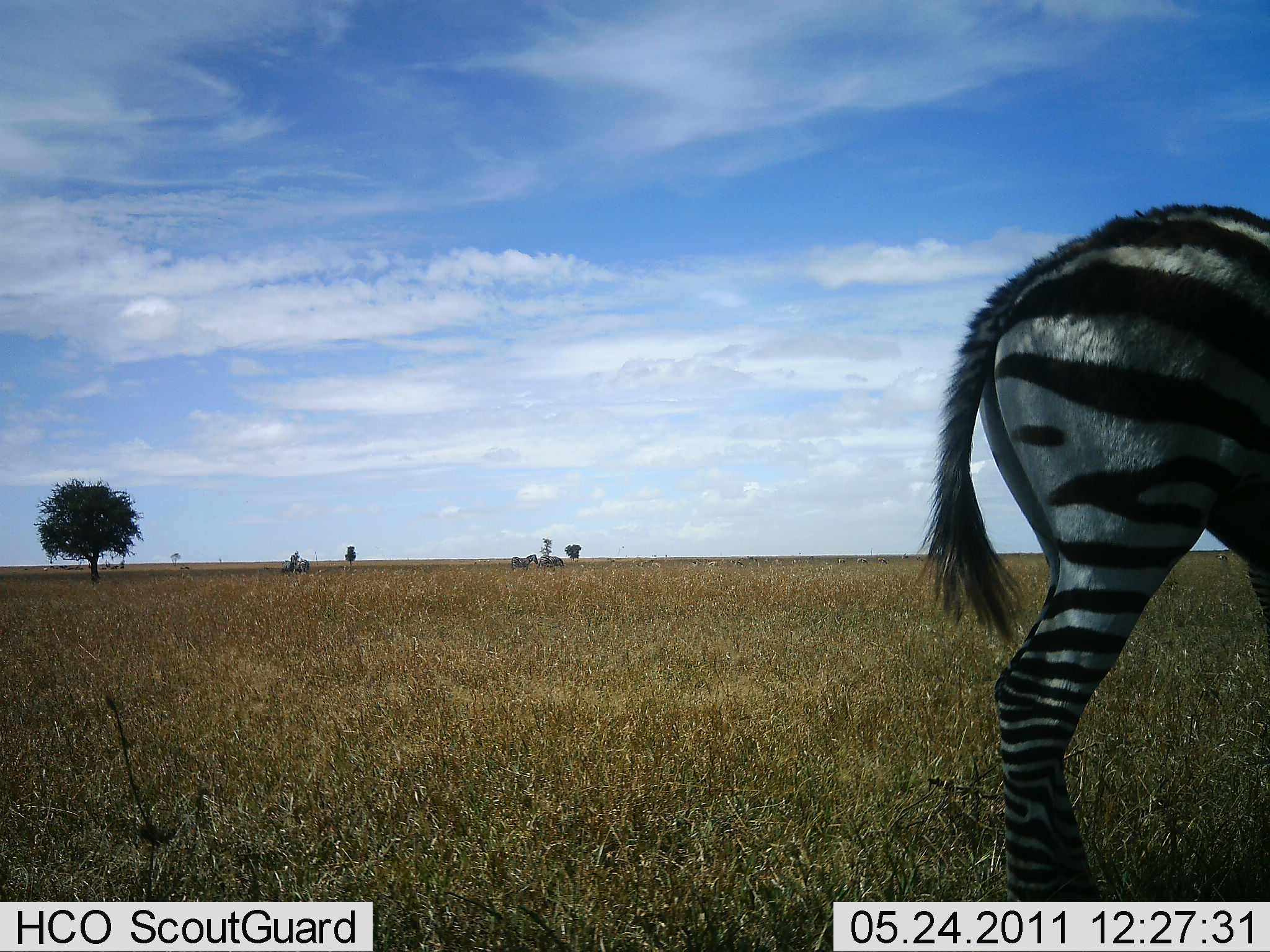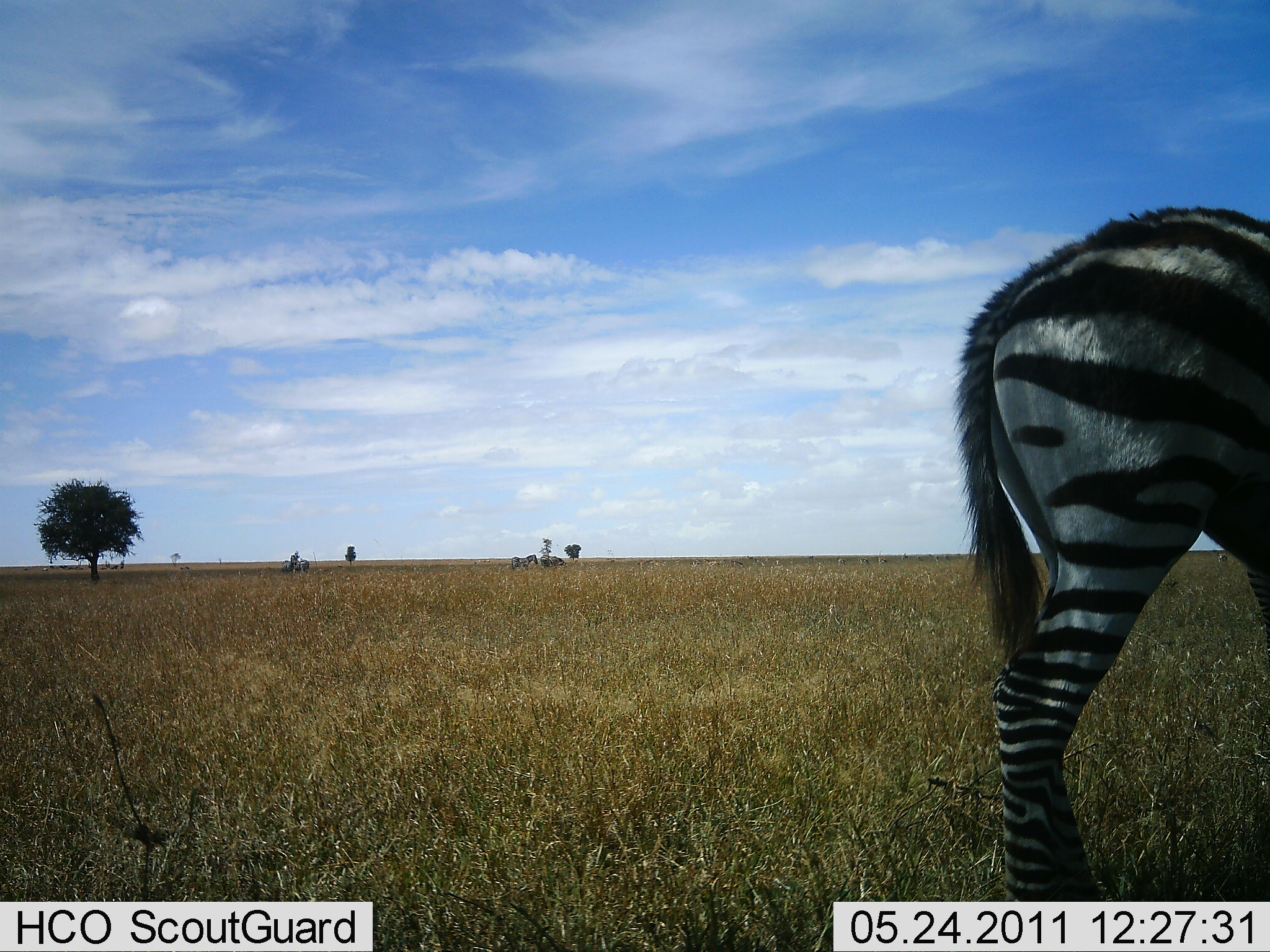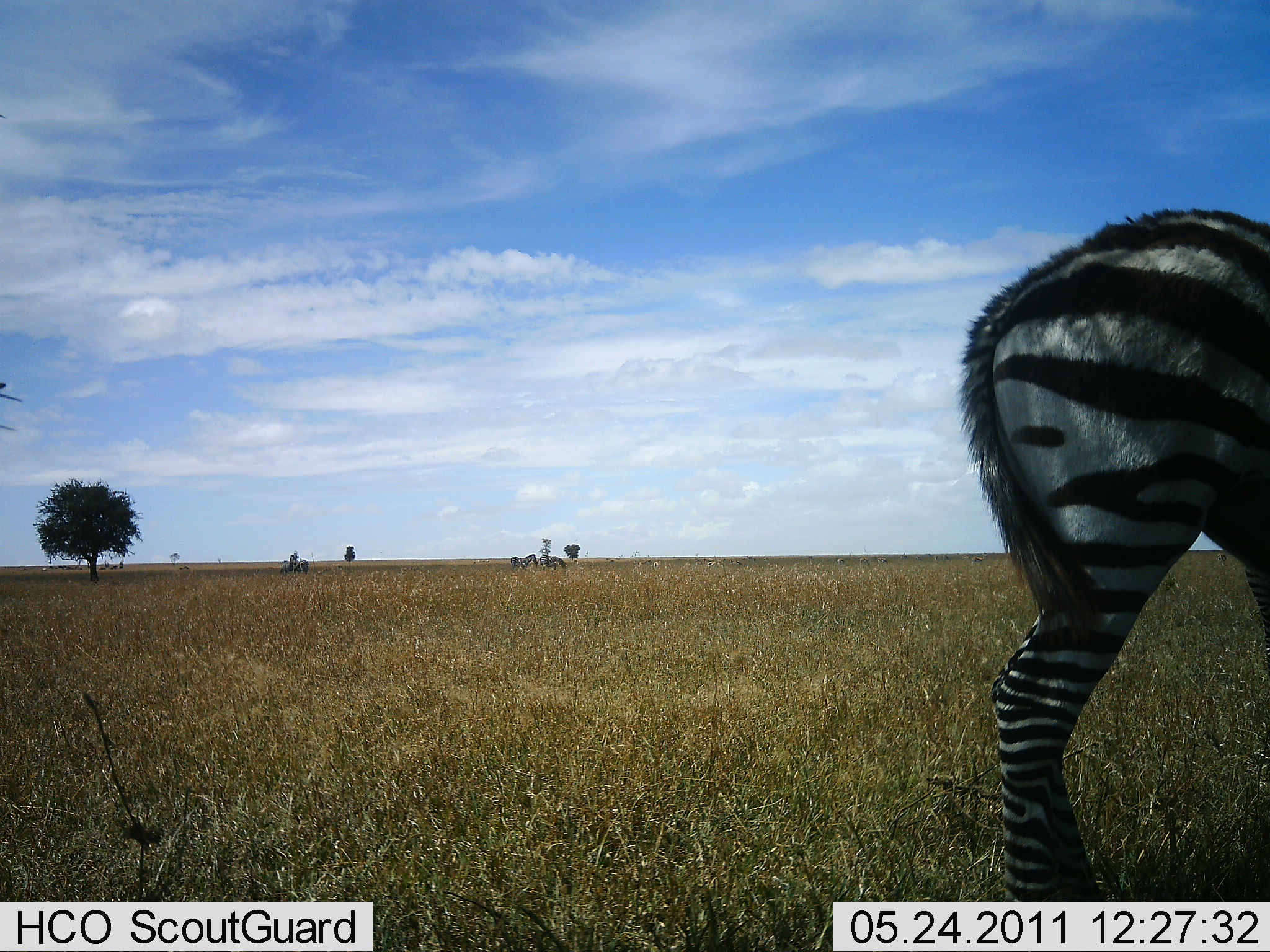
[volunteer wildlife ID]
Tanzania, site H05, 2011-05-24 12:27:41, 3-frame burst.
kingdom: Animalia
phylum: Chordata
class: Mammalia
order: Perissodactyla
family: Equidae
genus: Equus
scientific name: Equus quagga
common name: plains zebra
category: zebra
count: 1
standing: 73%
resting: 0%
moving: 18%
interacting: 0%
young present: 0%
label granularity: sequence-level